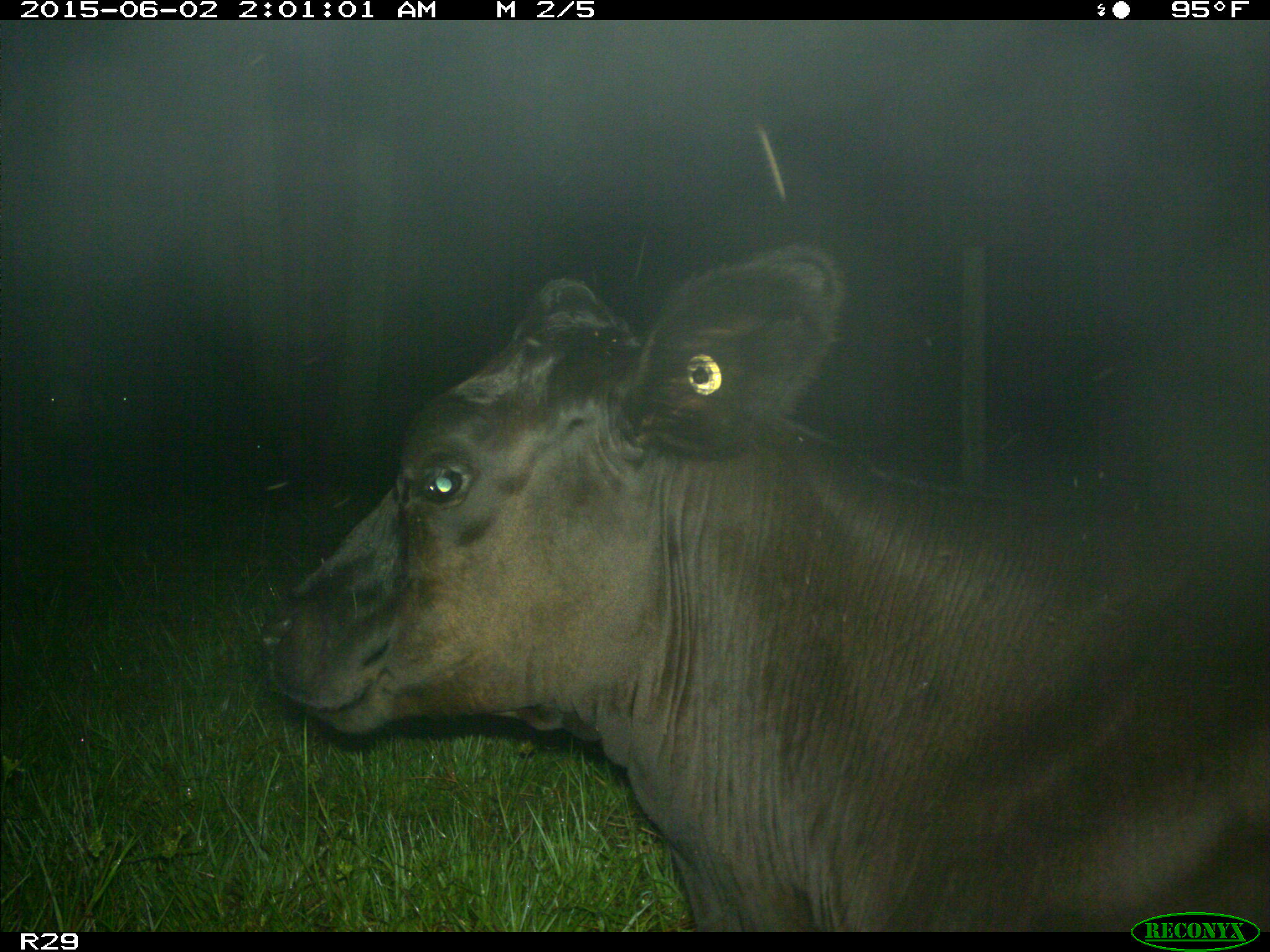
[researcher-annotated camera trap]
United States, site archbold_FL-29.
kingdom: Animalia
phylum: Chordata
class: Mammalia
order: Artiodactyla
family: Bovidae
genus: Bos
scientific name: Bos taurus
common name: domestic cow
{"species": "Bos taurus (domestic cow)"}